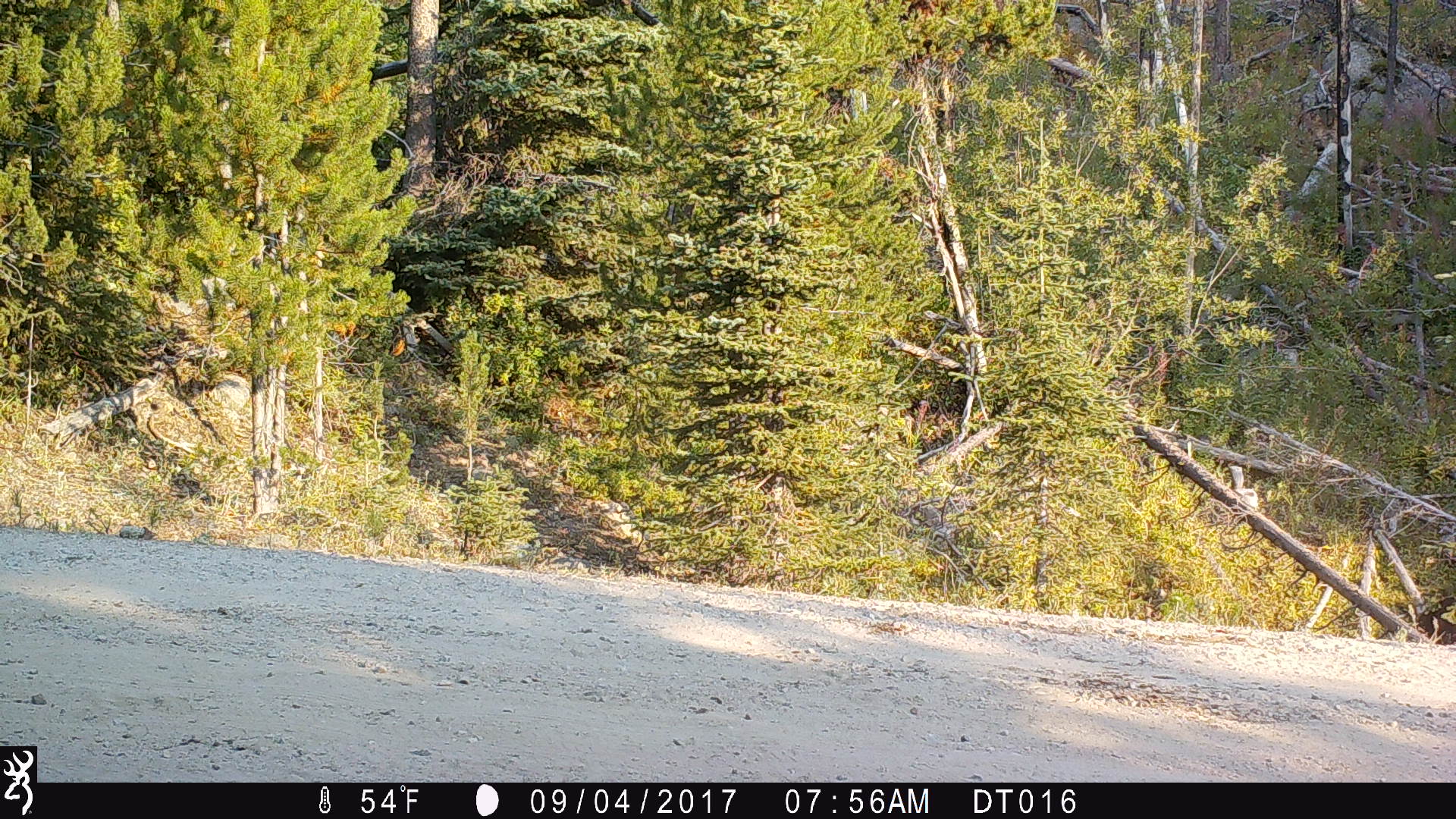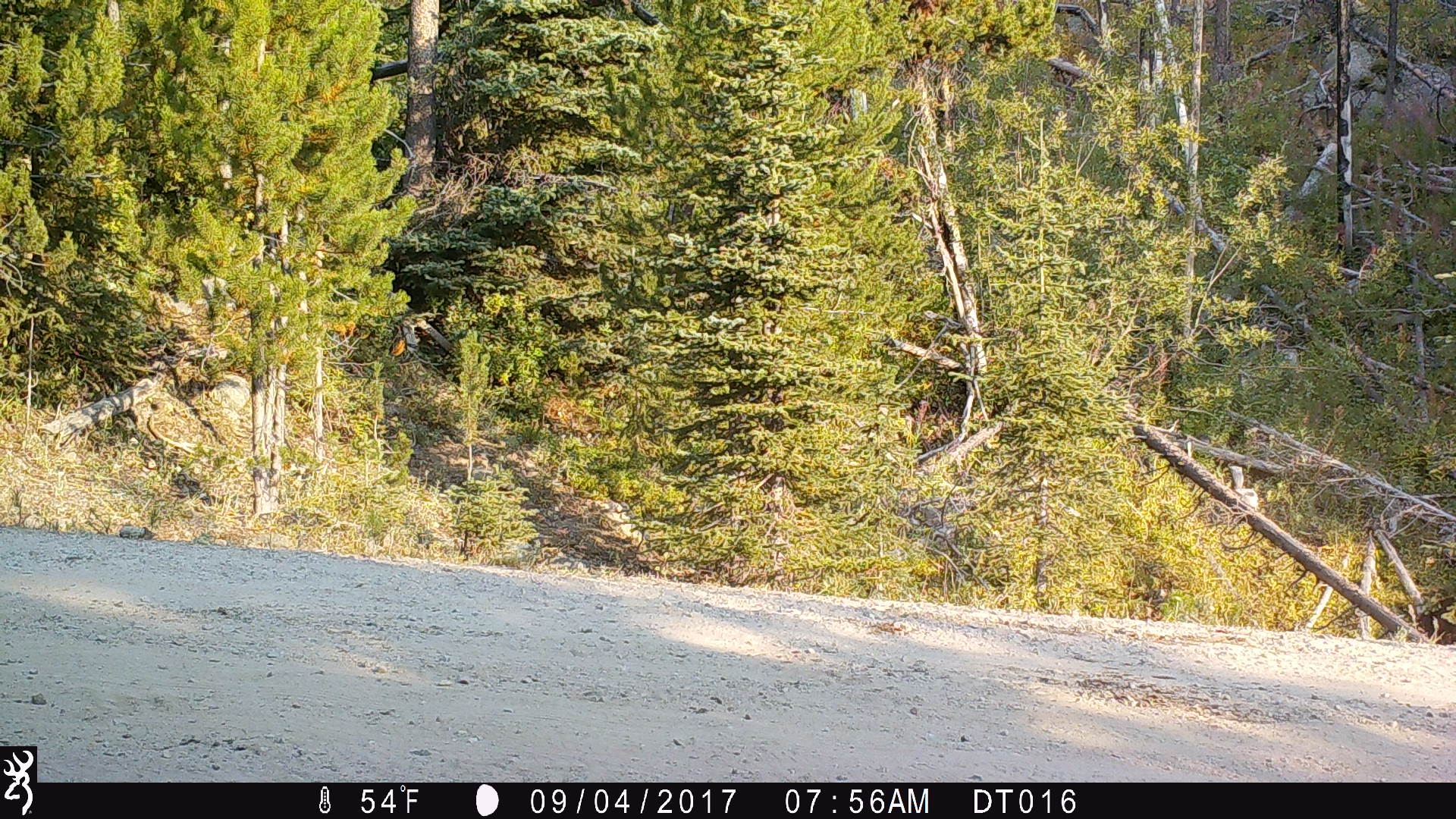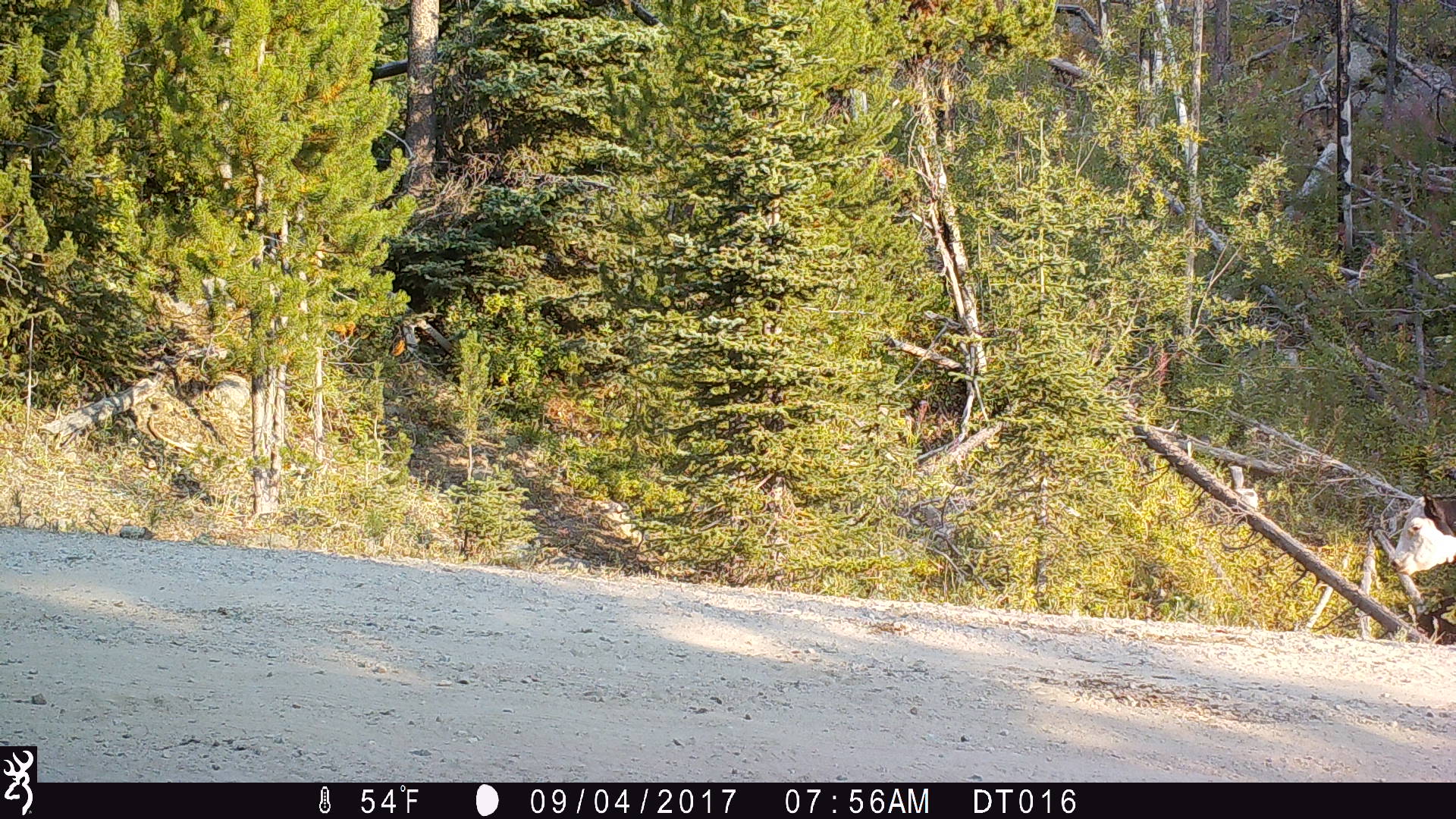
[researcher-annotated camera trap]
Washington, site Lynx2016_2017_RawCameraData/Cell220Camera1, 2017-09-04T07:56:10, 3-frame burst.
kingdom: Animalia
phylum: Chordata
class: Mammalia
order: Artiodactyla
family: Bovidae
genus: Bos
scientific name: Bos taurus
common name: domestic cattle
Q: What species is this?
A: Domestic cattle (Bos taurus).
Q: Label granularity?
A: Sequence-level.